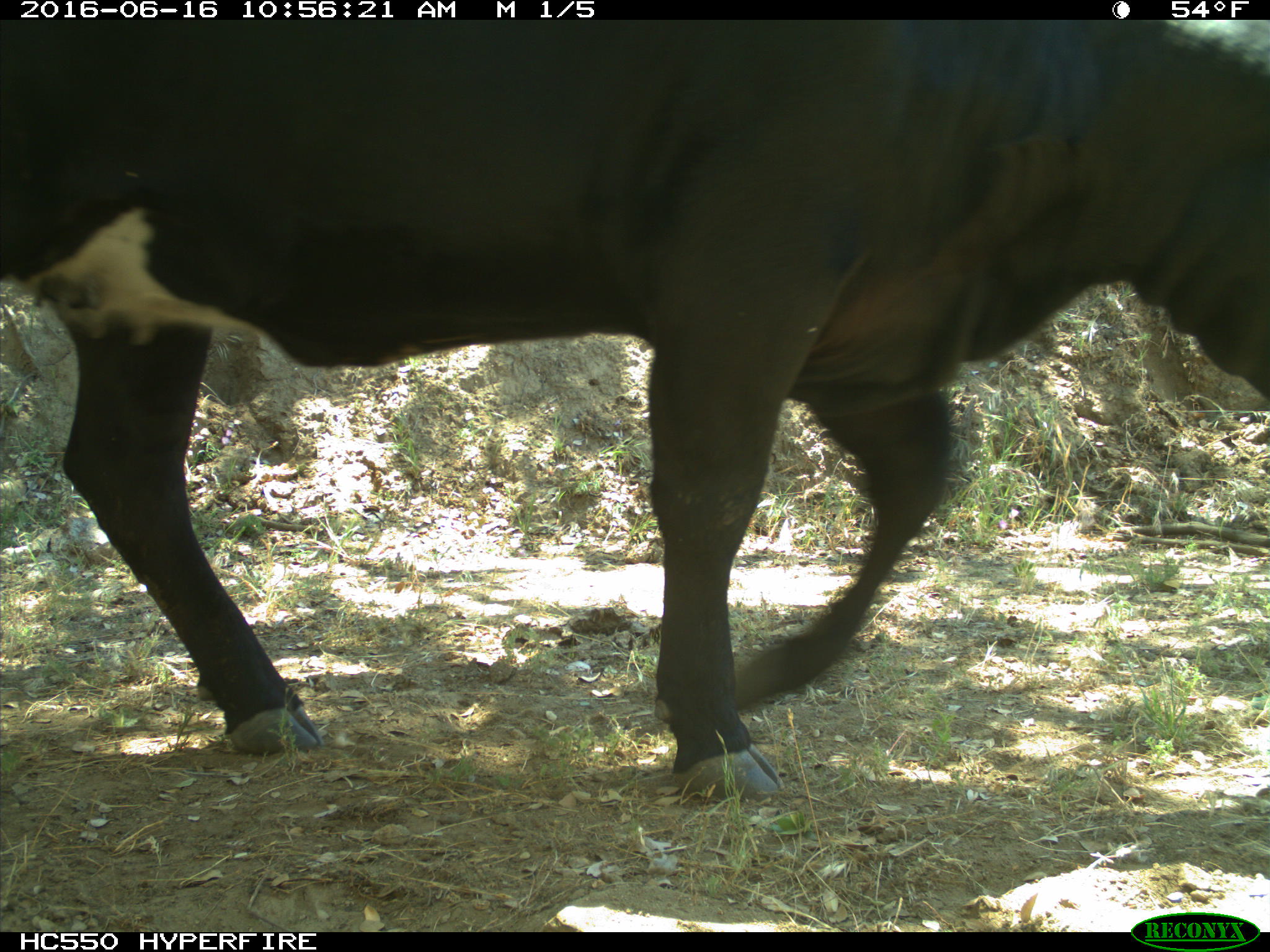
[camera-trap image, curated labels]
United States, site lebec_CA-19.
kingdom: Animalia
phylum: Chordata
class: Mammalia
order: Artiodactyla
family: Bovidae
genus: Bos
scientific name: Bos taurus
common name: domestic cow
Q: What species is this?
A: Bos taurus (domestic cow).